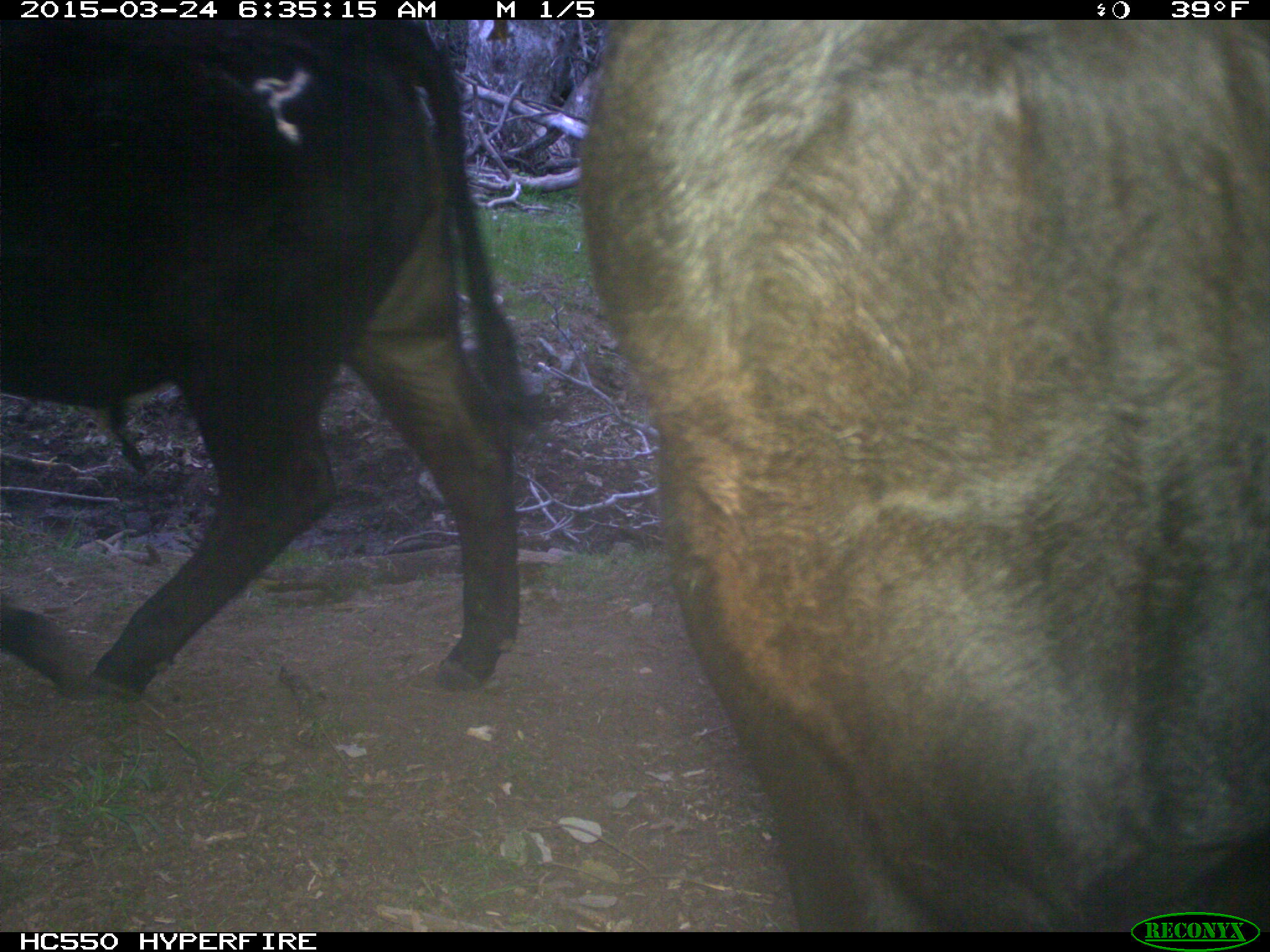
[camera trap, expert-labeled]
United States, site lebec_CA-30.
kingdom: Animalia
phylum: Chordata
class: Mammalia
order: Artiodactyla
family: Bovidae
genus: Bos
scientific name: Bos taurus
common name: domestic cow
Bos taurus (domestic cow).